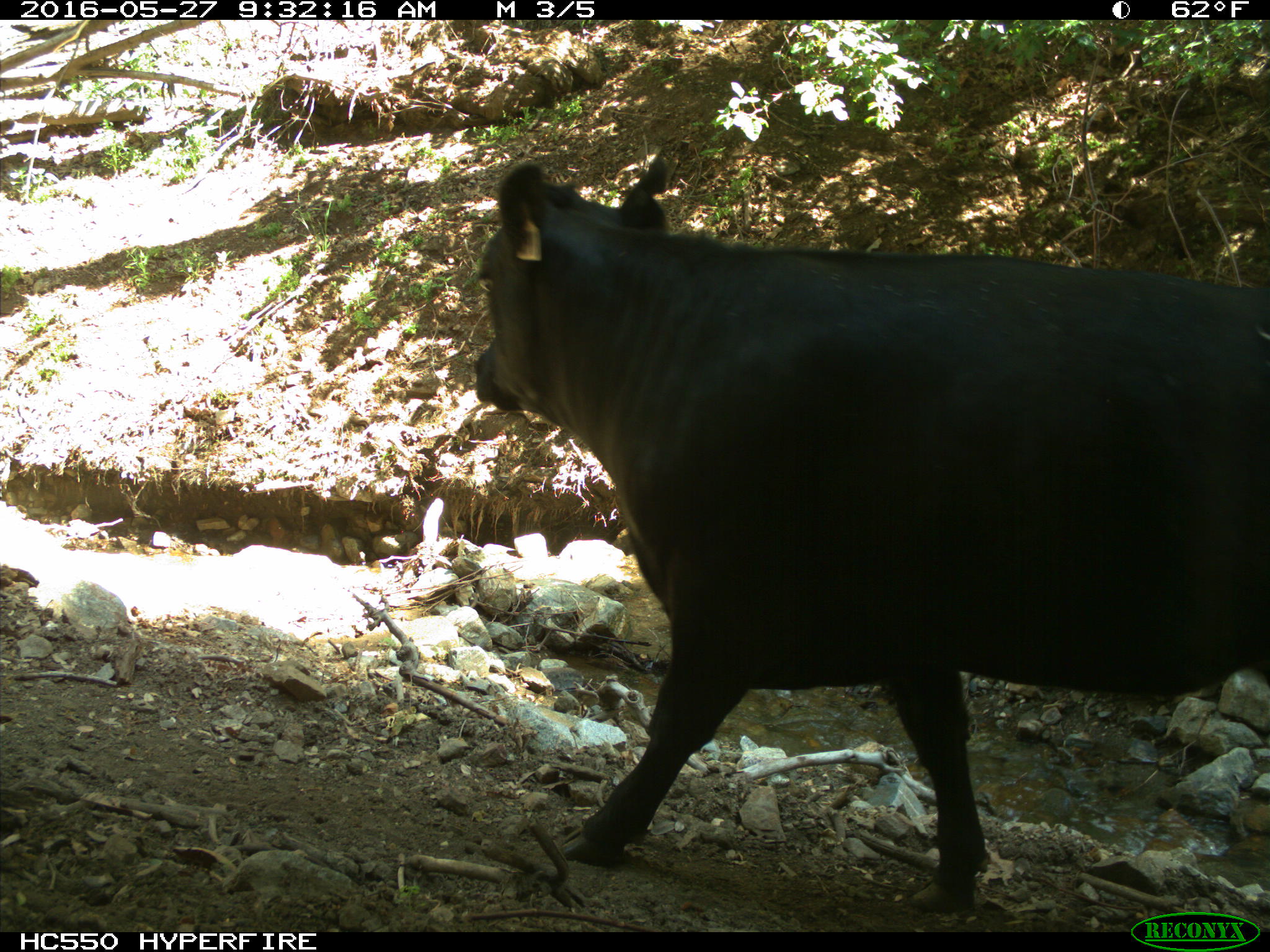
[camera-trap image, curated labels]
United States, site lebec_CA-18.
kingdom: Animalia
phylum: Chordata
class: Mammalia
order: Artiodactyla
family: Bovidae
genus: Bos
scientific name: Bos taurus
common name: domestic cow